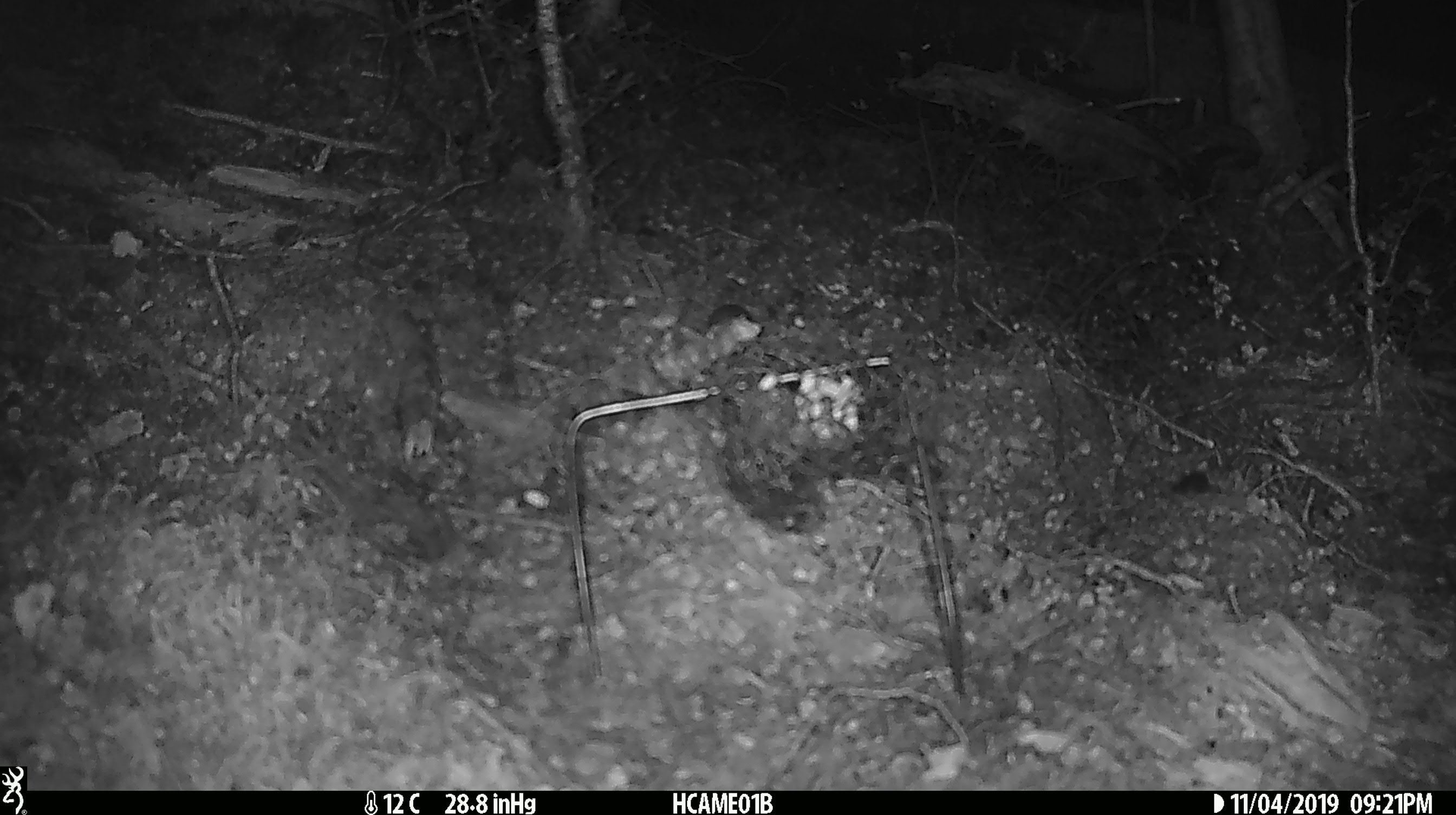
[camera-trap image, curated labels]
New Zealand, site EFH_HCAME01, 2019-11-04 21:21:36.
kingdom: Animalia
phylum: Chordata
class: Mammalia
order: Rodentia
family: Muridae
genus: Mus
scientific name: Mus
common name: mouse